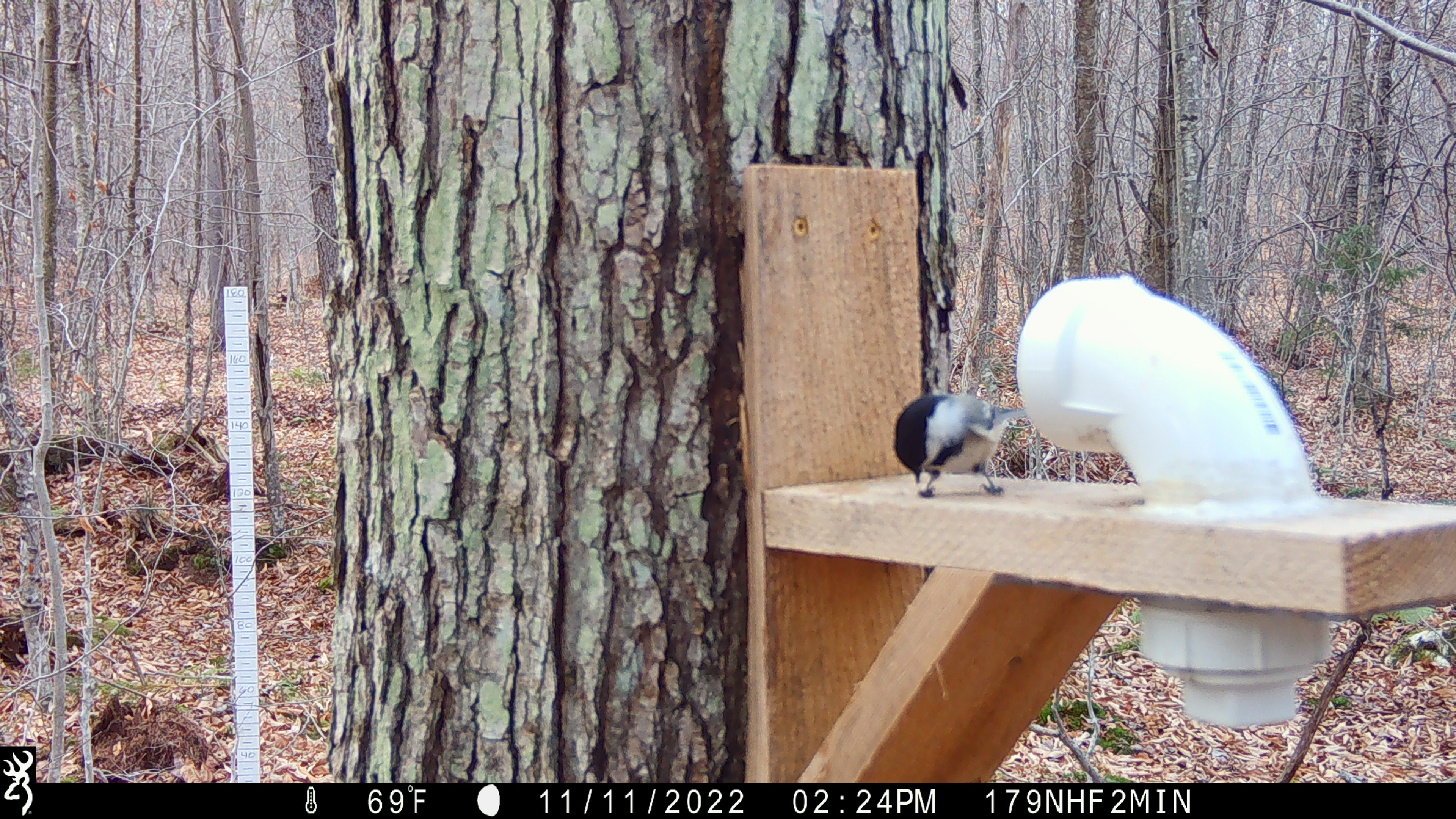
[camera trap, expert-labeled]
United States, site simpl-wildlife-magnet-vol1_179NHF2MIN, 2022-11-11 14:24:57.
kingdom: Animalia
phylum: Chordata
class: Aves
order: Passeriformes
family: Paridae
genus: Poecile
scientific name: Poecile atricapillus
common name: black-capped chickadee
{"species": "black-capped chickadee (Poecile atricapillus)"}